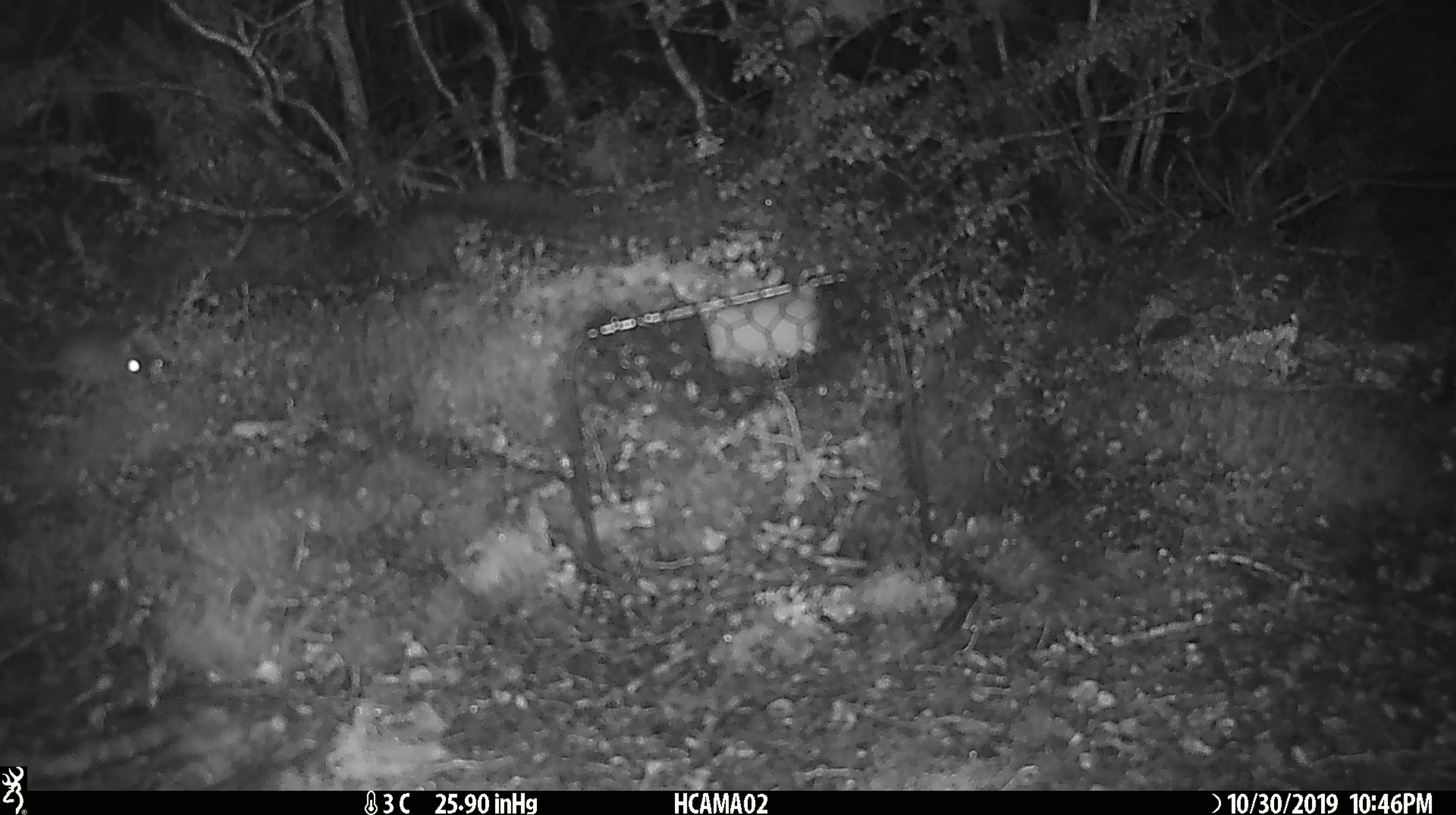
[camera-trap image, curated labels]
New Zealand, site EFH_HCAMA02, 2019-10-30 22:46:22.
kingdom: Animalia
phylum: Chordata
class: Mammalia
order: Rodentia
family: Muridae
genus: Mus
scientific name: Mus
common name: mouse